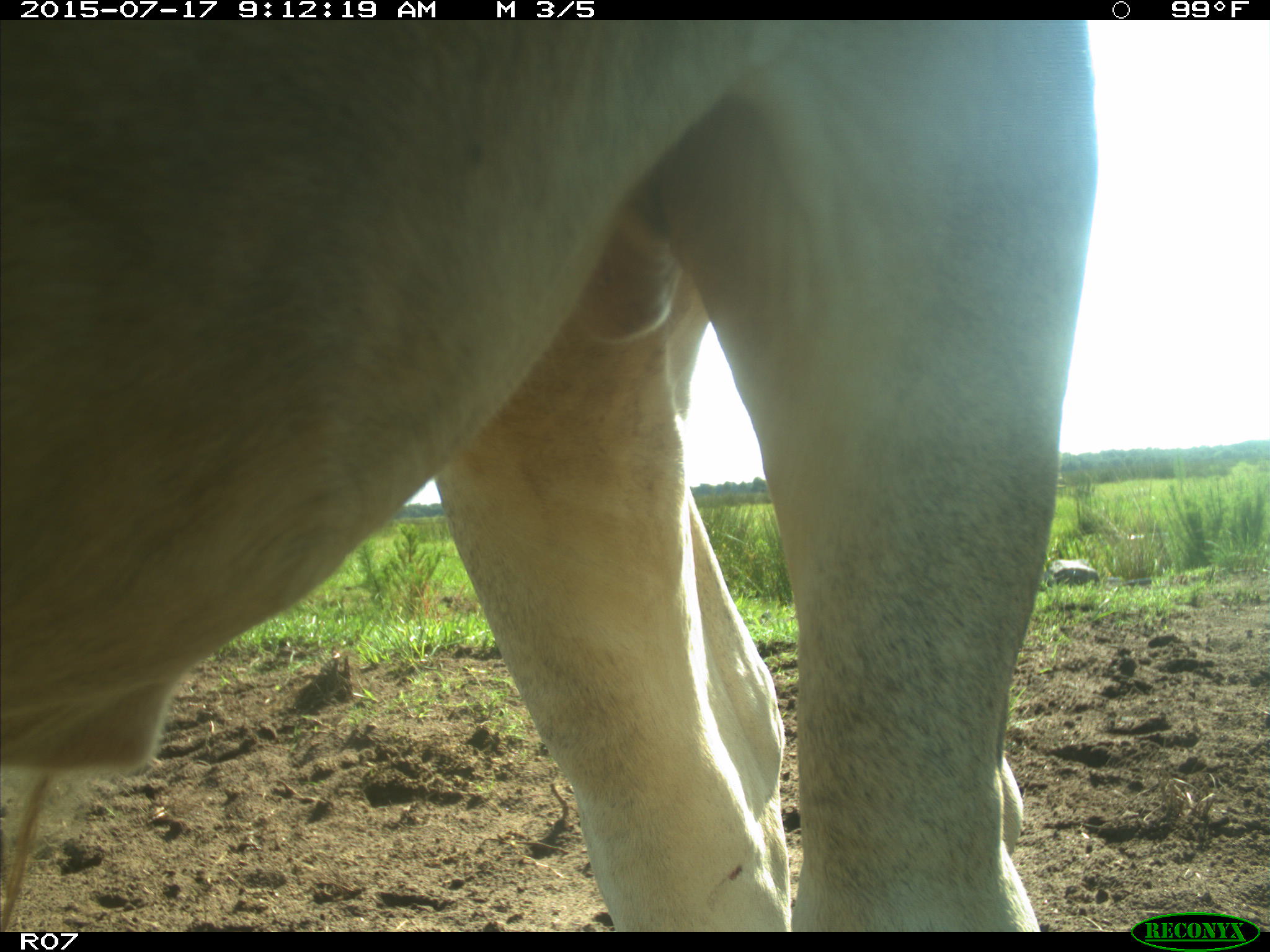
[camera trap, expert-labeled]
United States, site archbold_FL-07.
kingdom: Animalia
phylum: Chordata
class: Mammalia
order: Artiodactyla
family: Bovidae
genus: Bos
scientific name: Bos taurus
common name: domestic cow